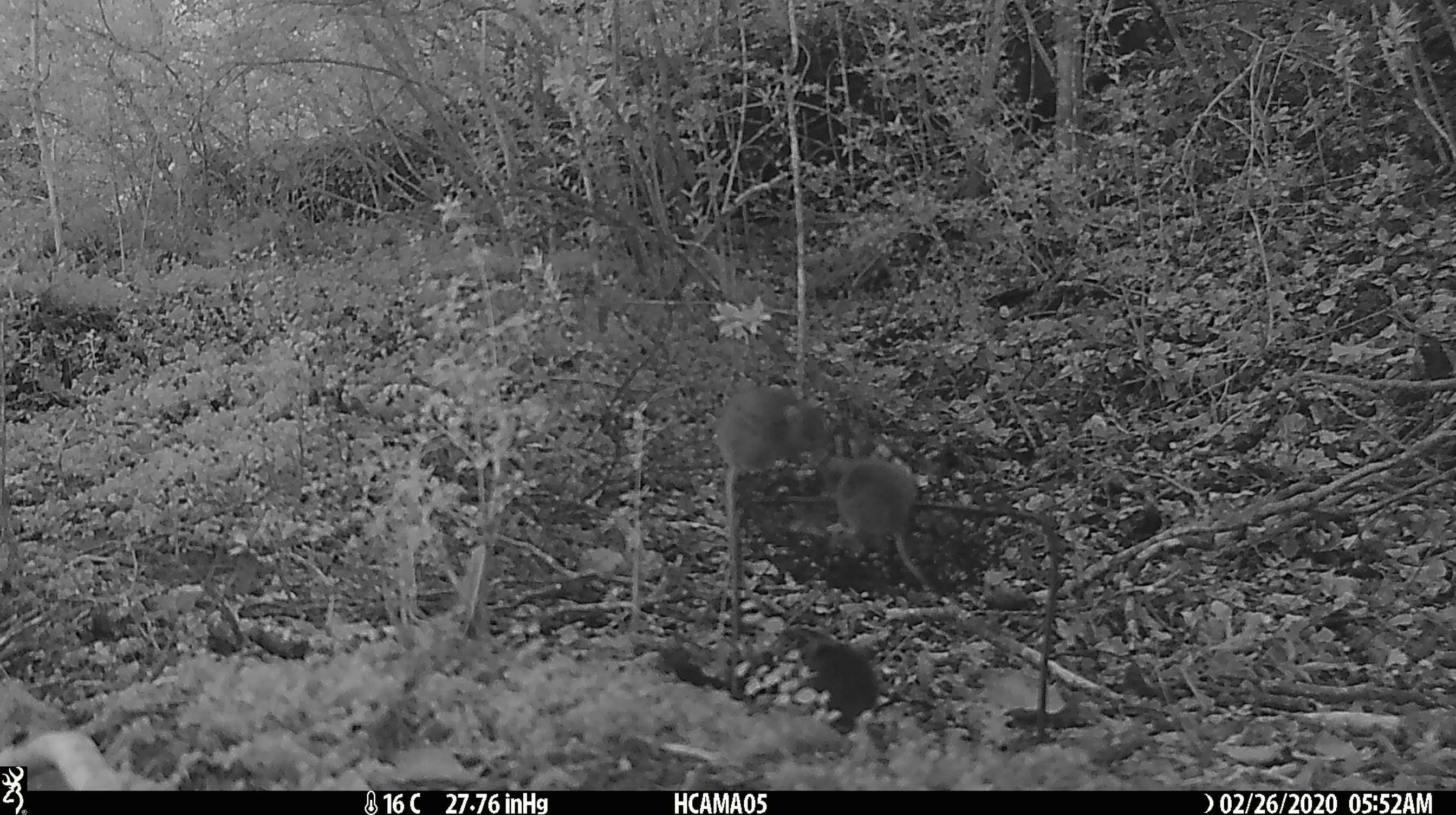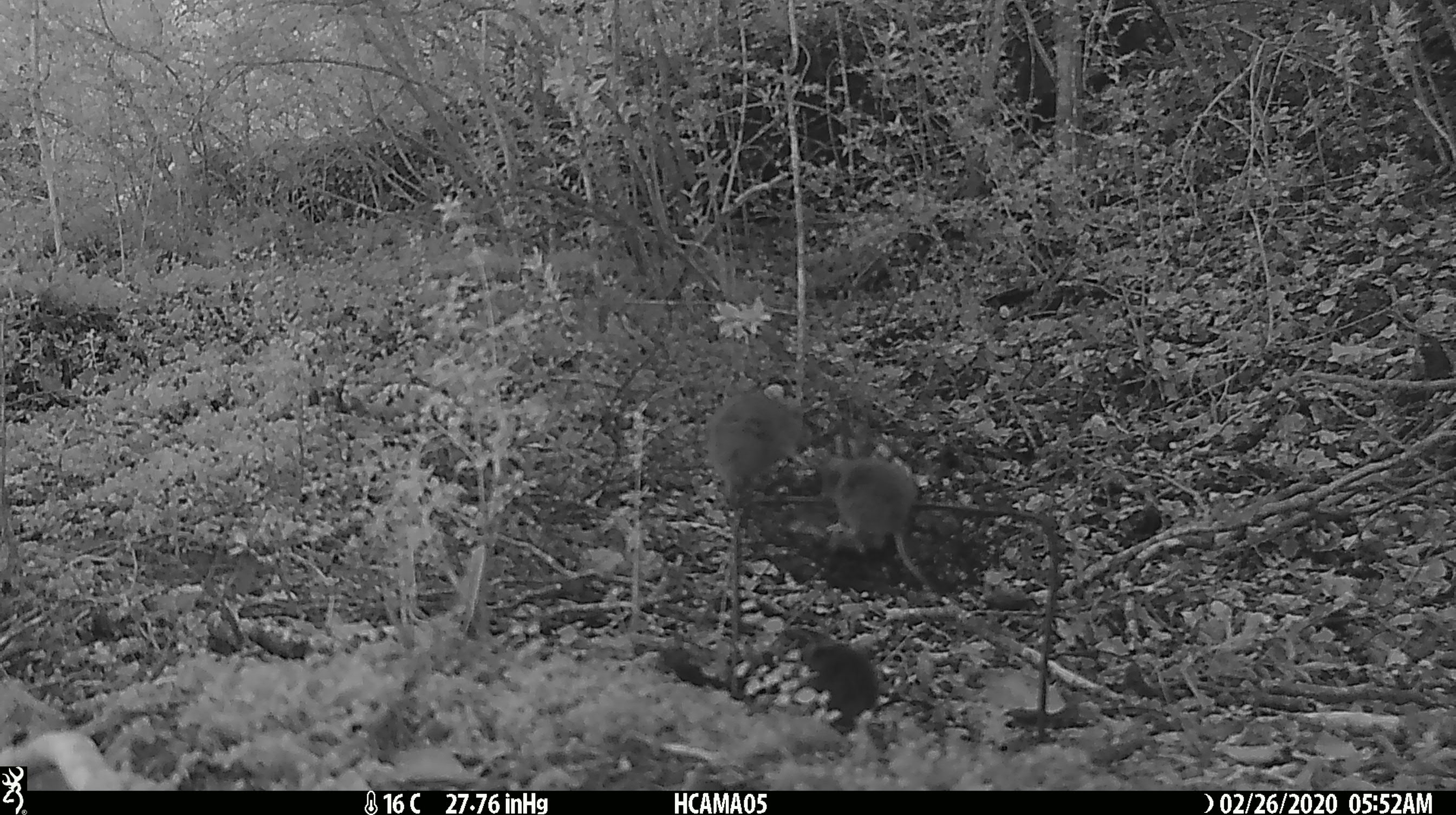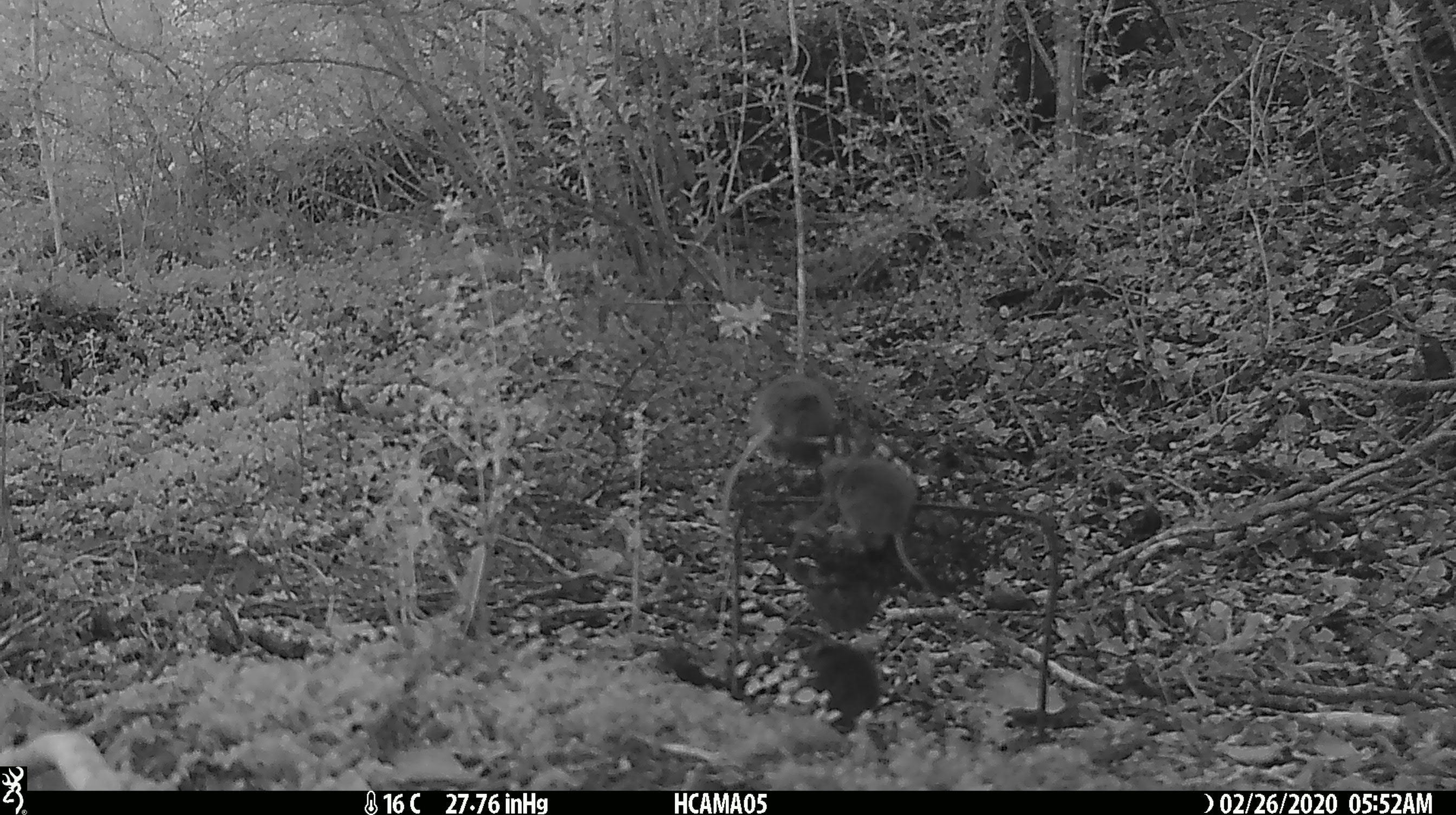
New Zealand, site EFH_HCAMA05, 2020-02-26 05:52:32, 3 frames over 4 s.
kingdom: Animalia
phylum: Chordata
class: Mammalia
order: Rodentia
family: Muridae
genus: Mus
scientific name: Mus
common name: mouse